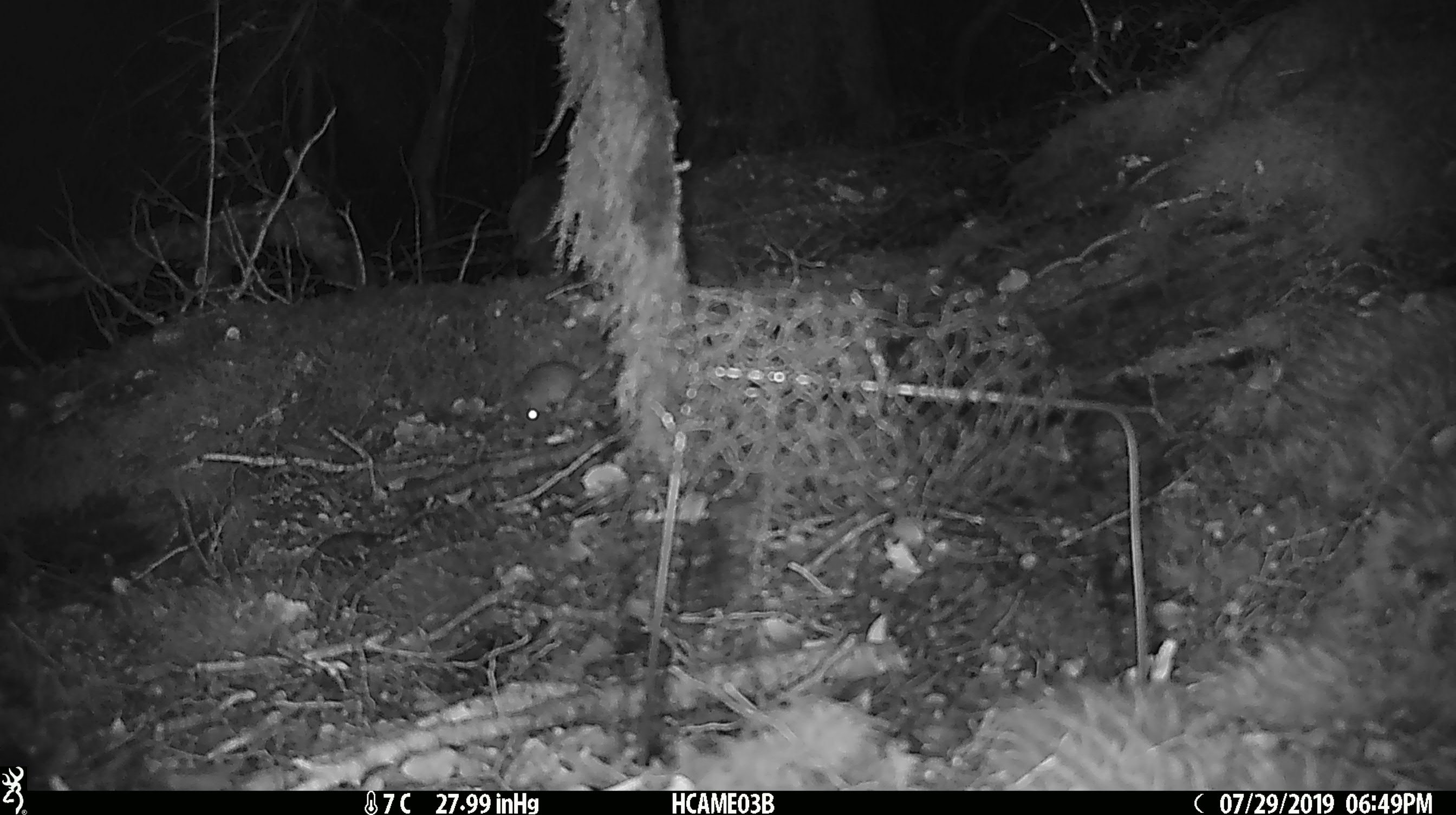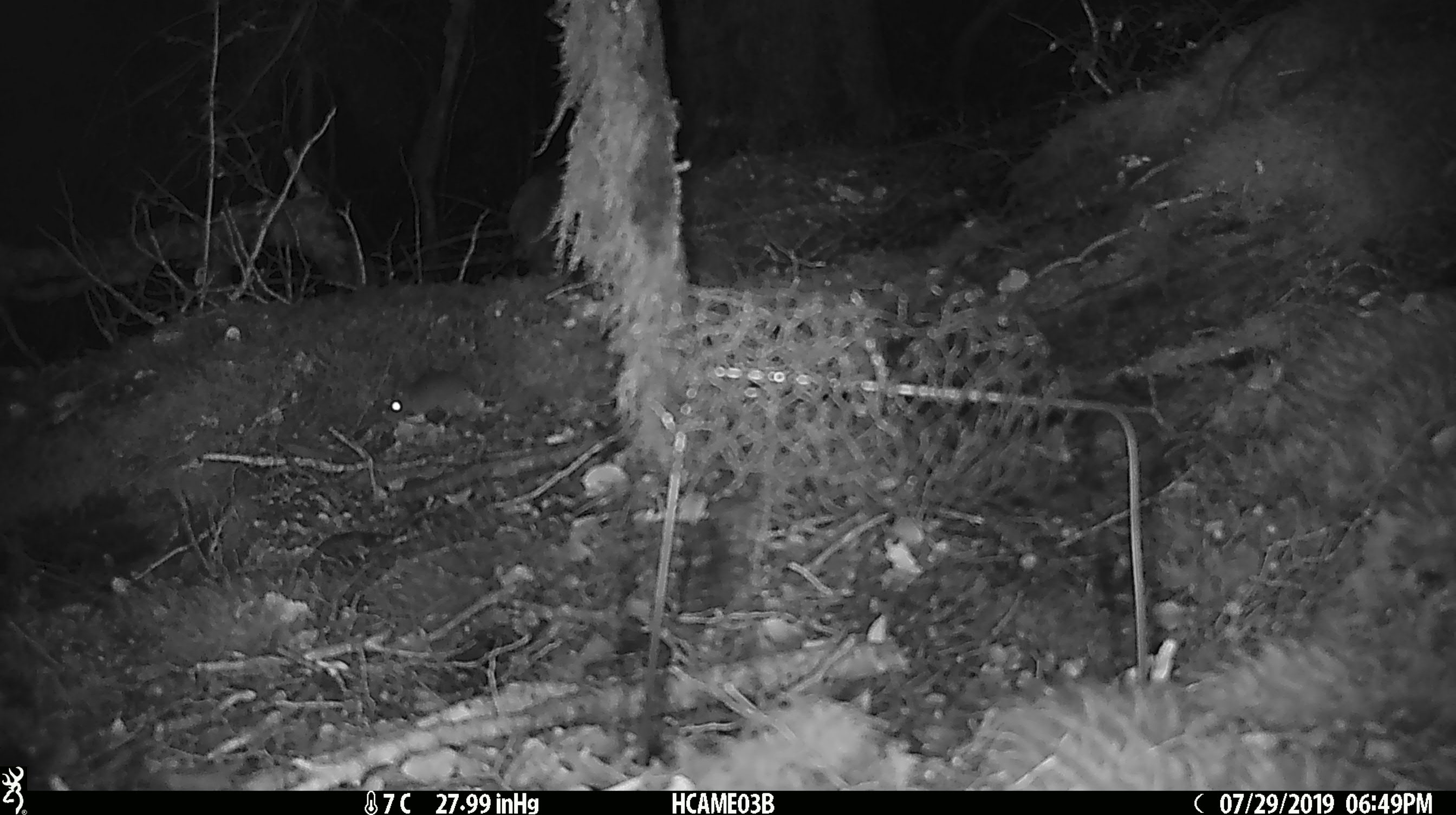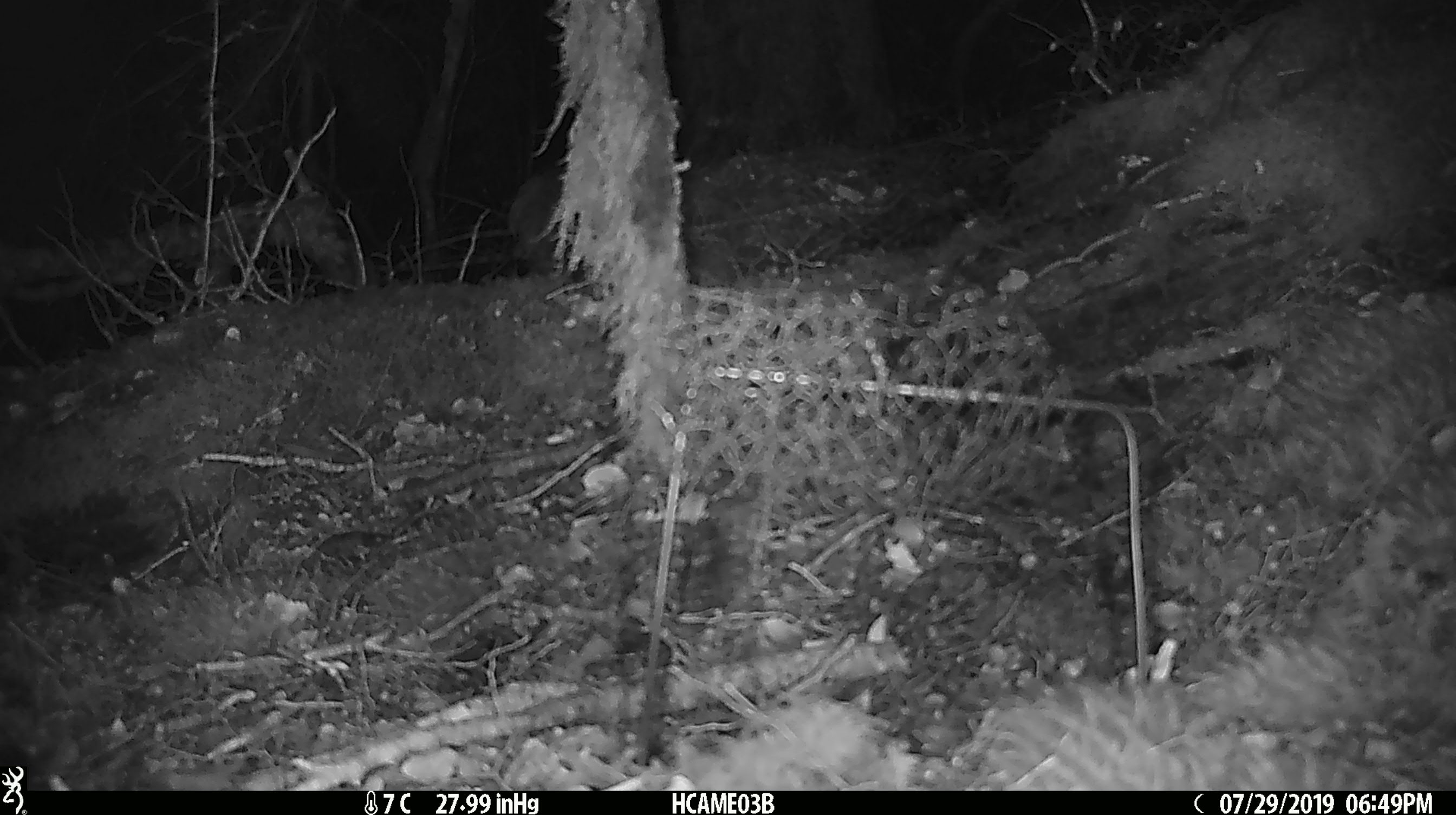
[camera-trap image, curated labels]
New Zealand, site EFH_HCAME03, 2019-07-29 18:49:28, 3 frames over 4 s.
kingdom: Animalia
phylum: Chordata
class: Mammalia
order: Rodentia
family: Muridae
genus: Mus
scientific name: Mus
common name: mouse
Mouse (Mus).